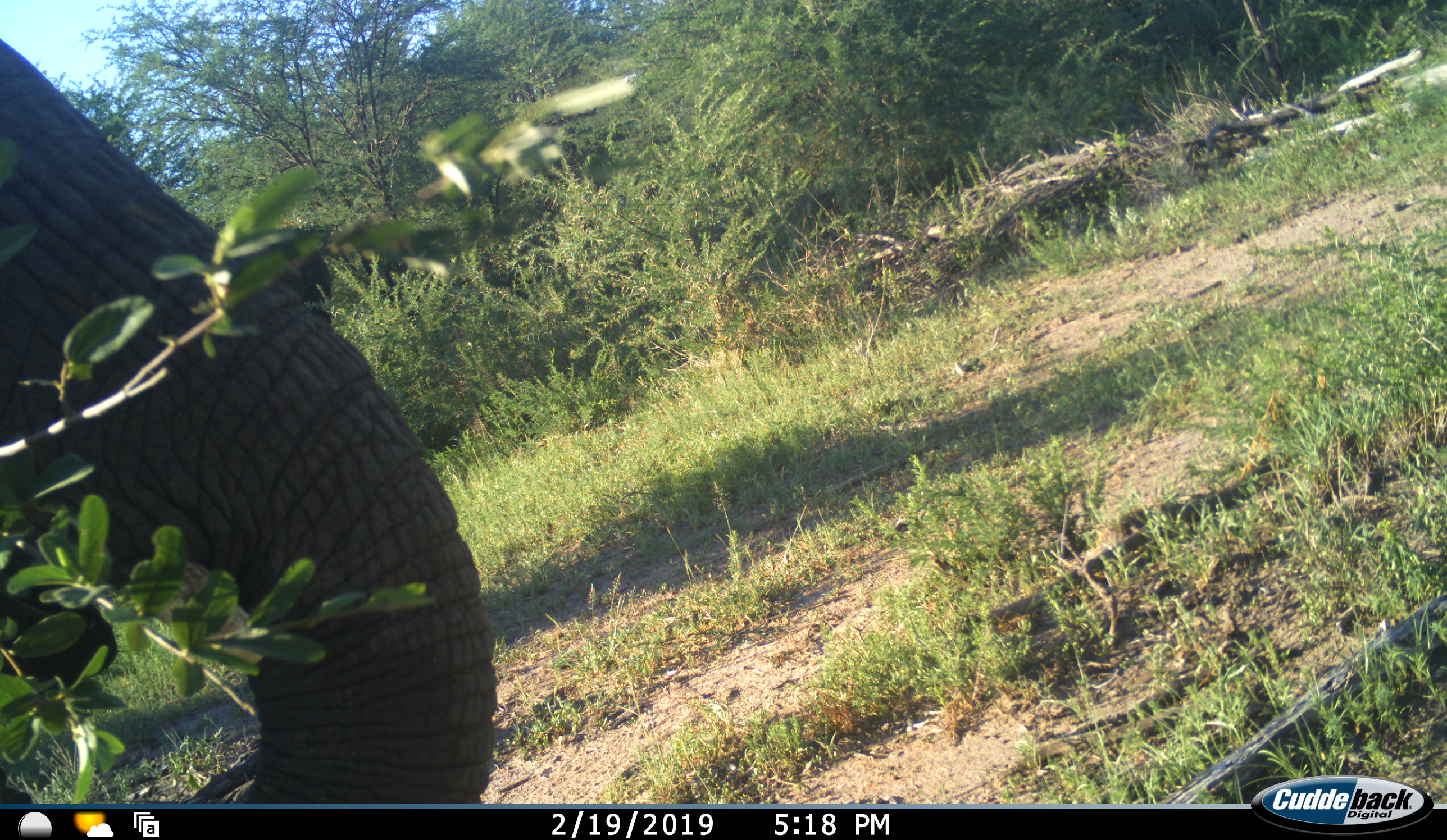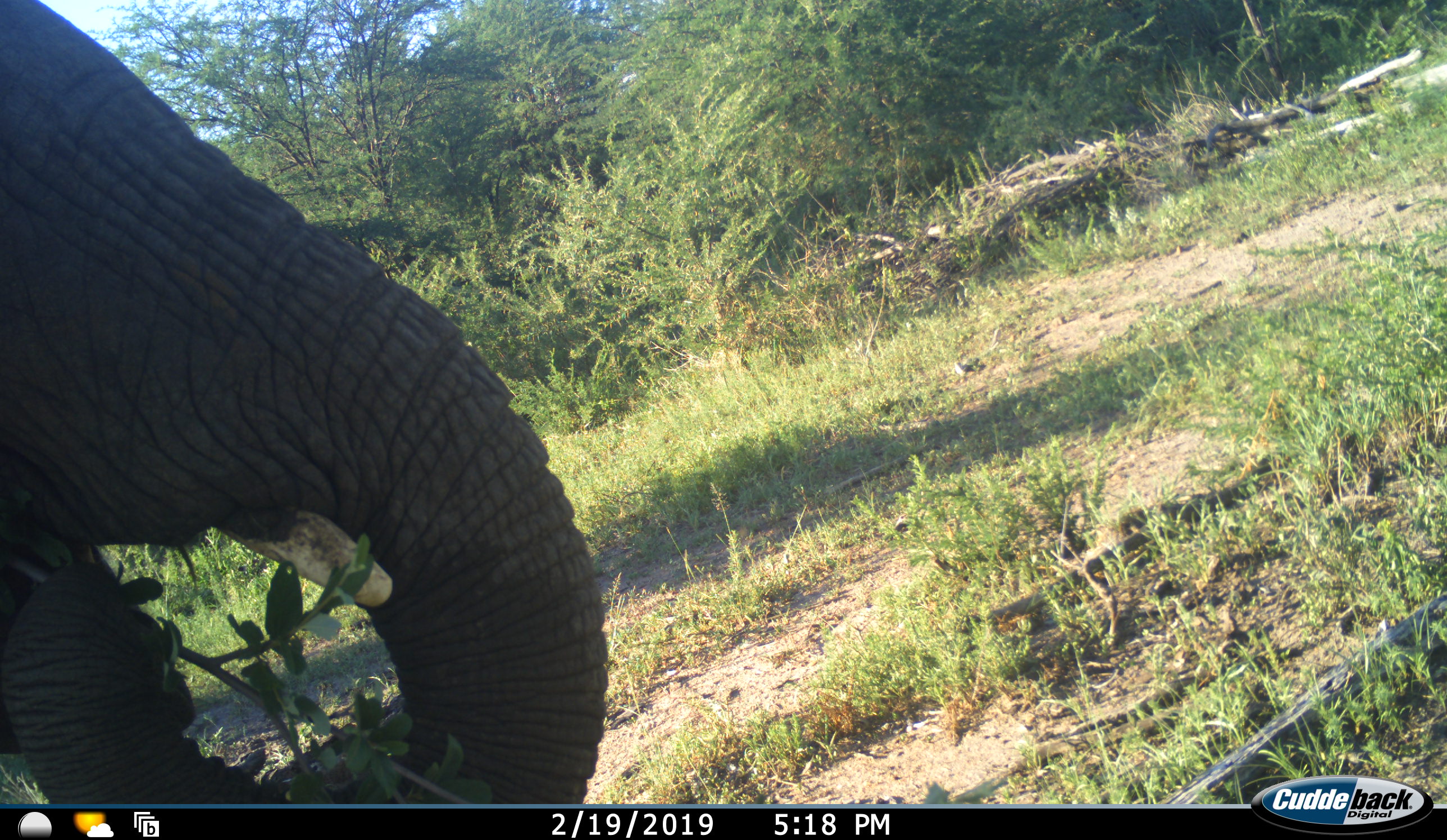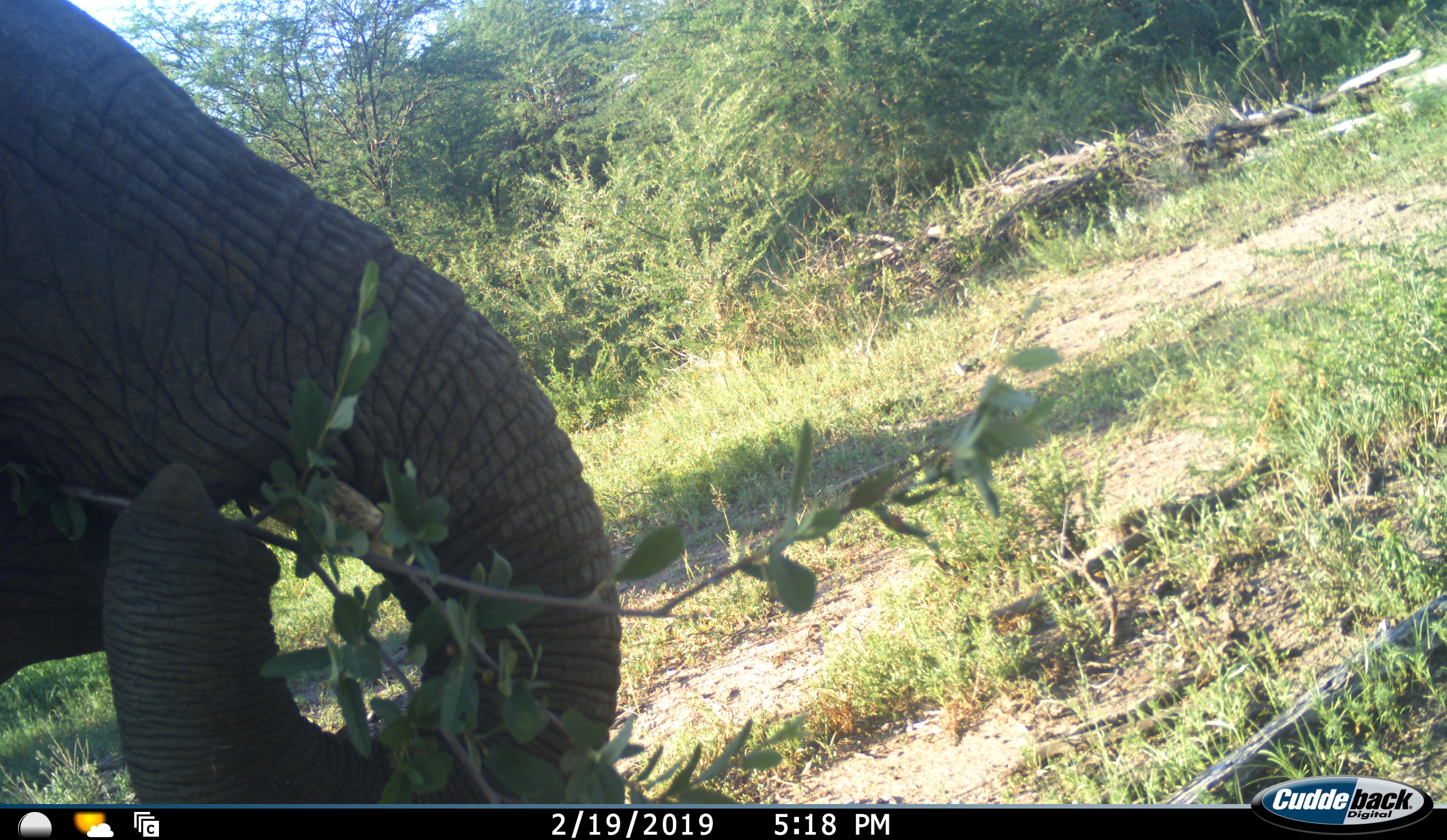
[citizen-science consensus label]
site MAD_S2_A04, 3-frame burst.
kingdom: Animalia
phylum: Chordata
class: Mammalia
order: Proboscidea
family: Elephantidae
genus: Loxodonta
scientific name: Loxodonta africana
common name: african bush elephant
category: elephant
Elephant (african bush elephant) (Loxodonta africana), count 1. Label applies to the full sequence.